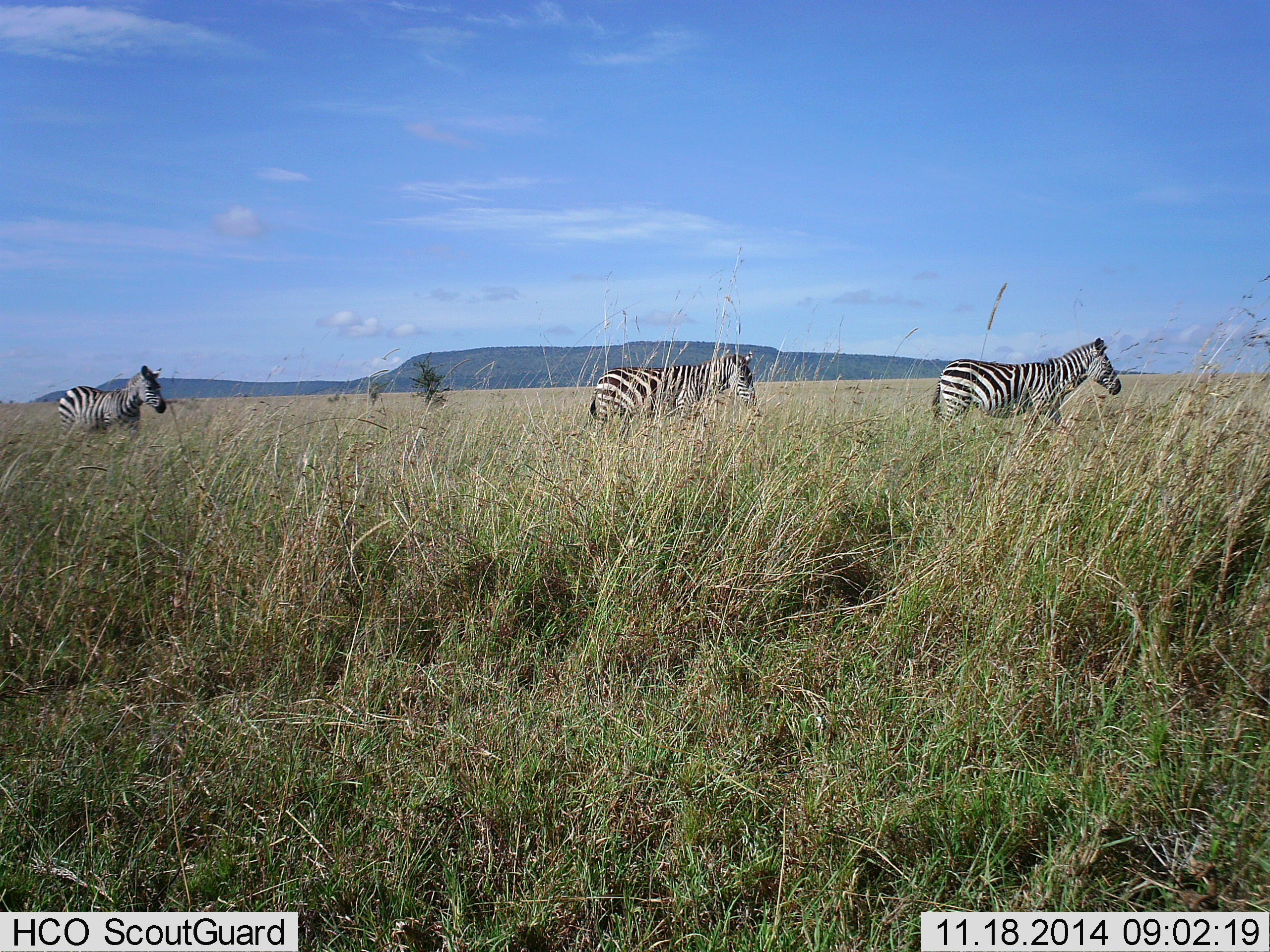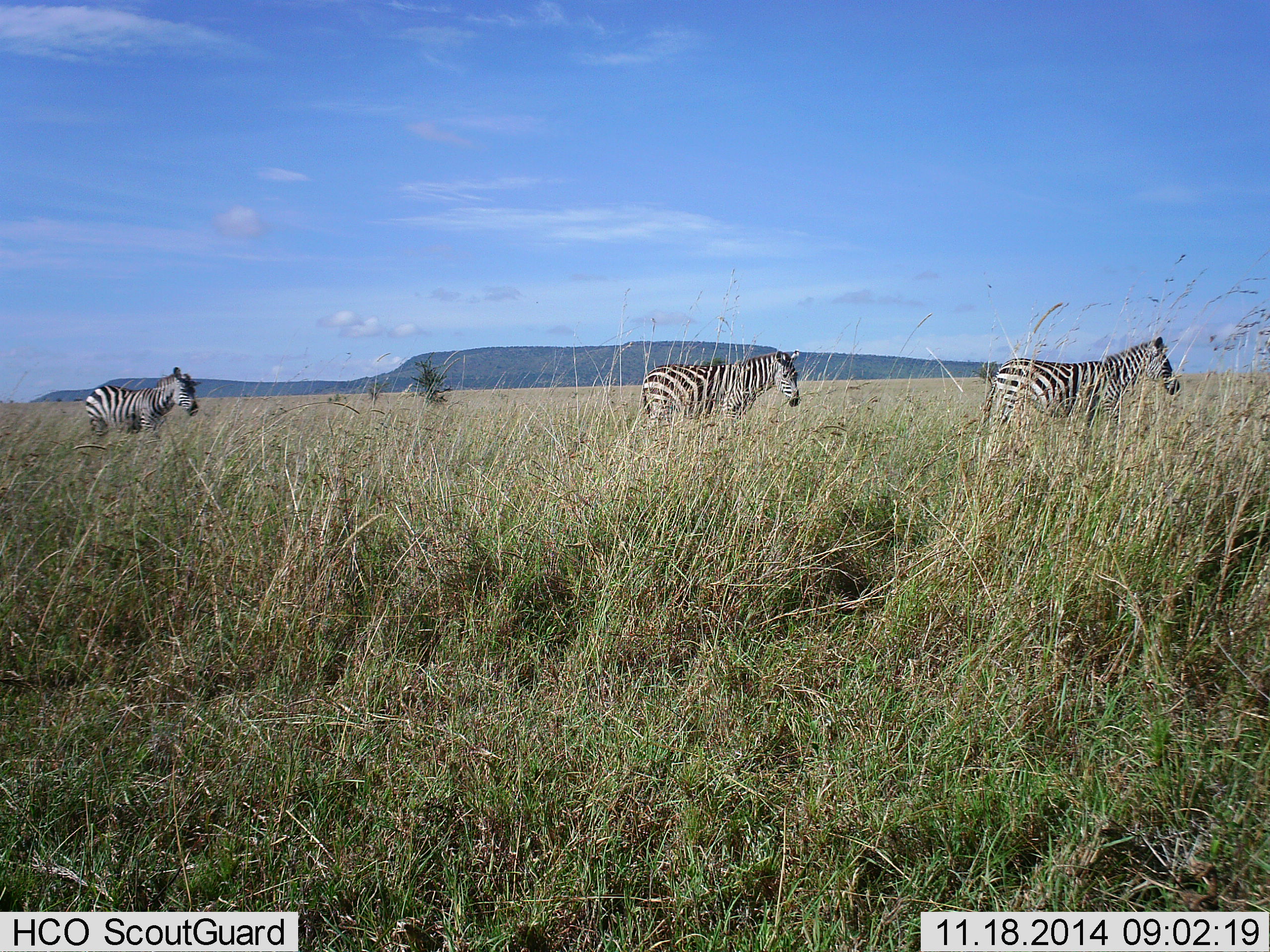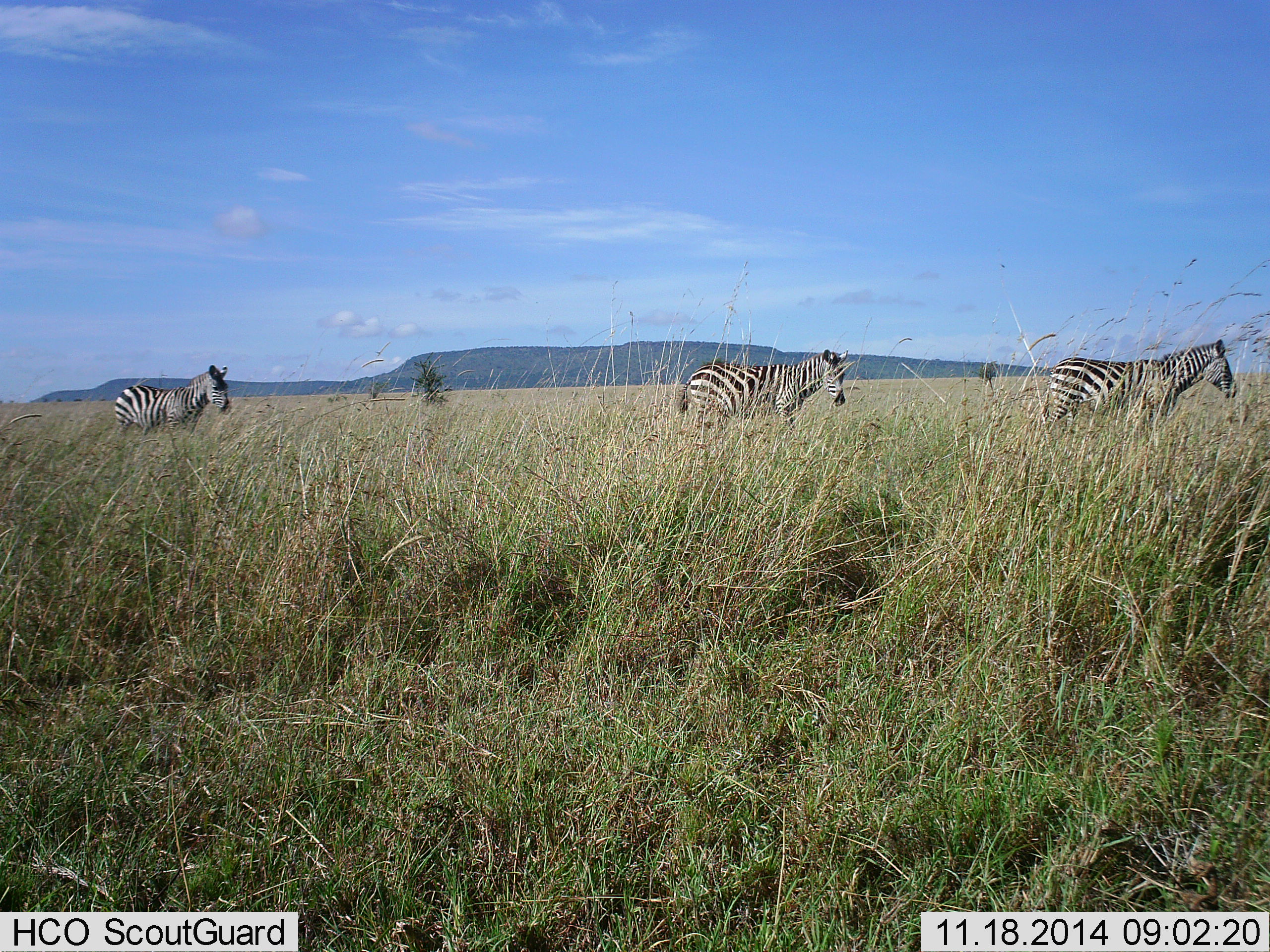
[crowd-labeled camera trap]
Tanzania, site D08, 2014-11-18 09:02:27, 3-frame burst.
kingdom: Animalia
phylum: Chordata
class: Mammalia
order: Perissodactyla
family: Equidae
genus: Equus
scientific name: Equus quagga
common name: plains zebra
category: zebra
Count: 3.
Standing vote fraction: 0%.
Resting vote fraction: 0%.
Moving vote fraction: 100%.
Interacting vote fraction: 0%.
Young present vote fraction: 0%.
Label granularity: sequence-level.